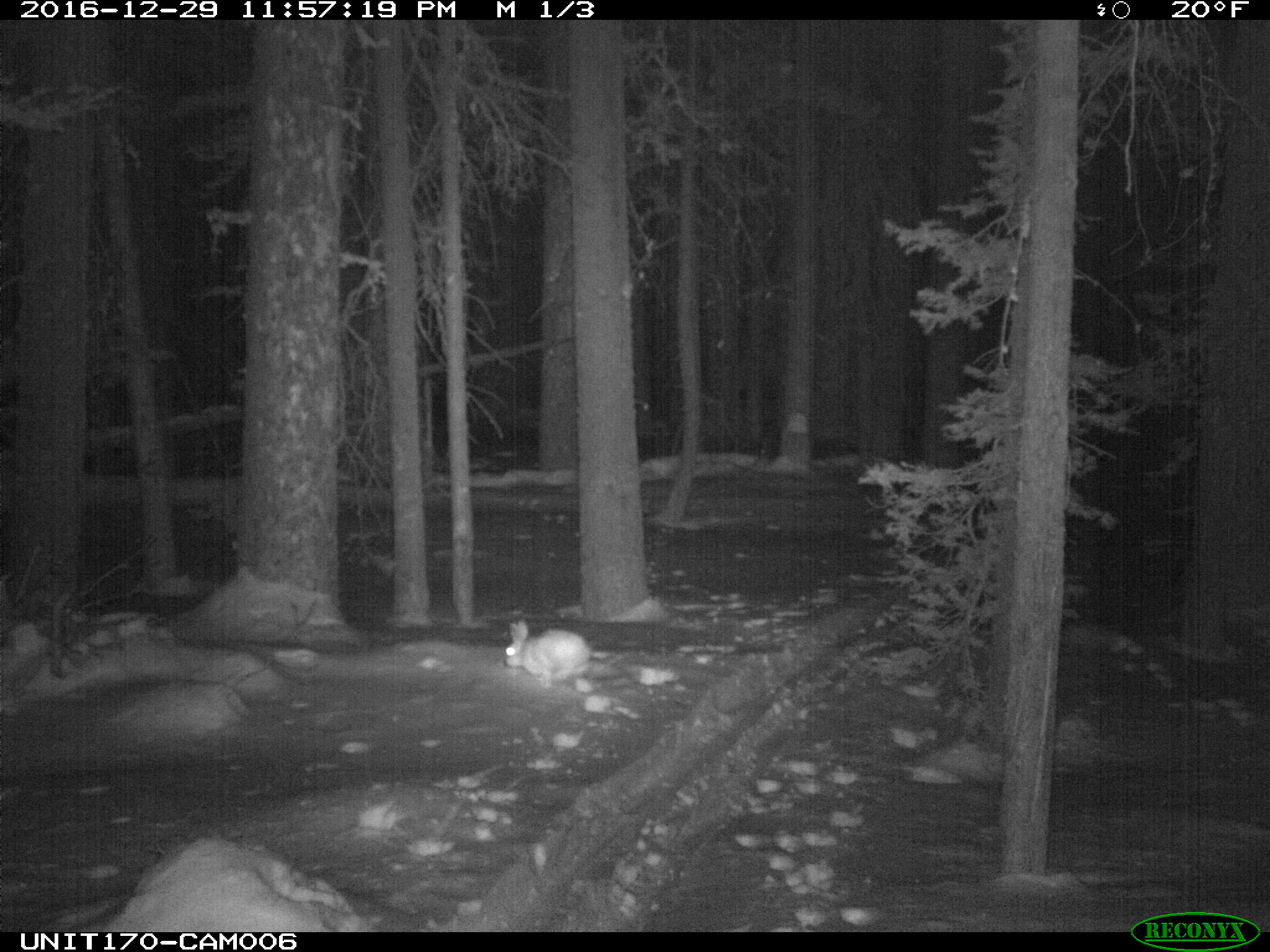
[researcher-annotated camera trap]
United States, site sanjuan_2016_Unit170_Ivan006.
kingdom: Animalia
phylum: Chordata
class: Mammalia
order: Lagomorpha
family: Leporidae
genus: Lepus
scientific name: Lepus americanus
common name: snowshoe hare